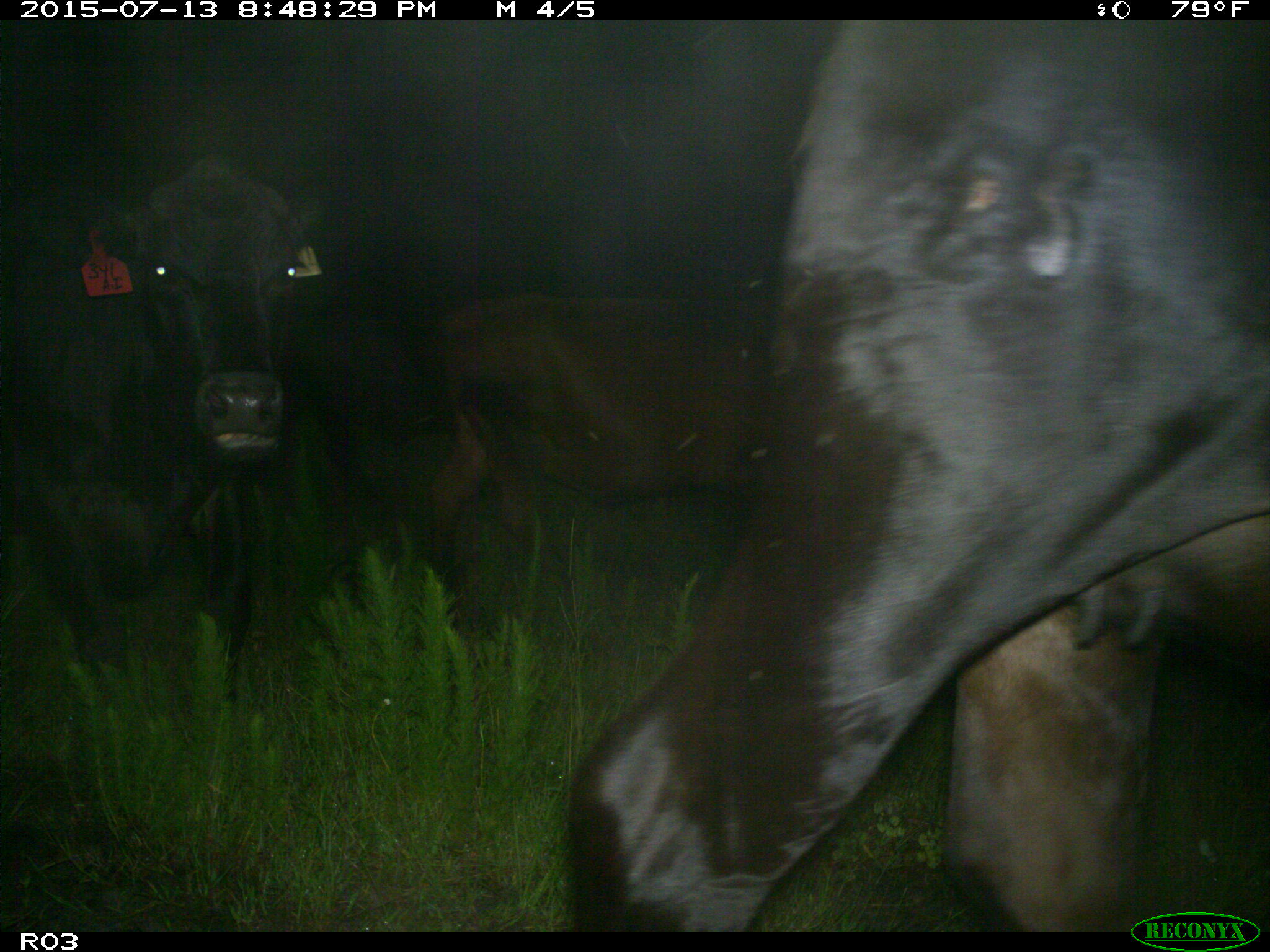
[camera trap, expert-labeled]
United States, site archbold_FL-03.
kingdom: Animalia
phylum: Chordata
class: Mammalia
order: Artiodactyla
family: Bovidae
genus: Bos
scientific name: Bos taurus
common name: domestic cow